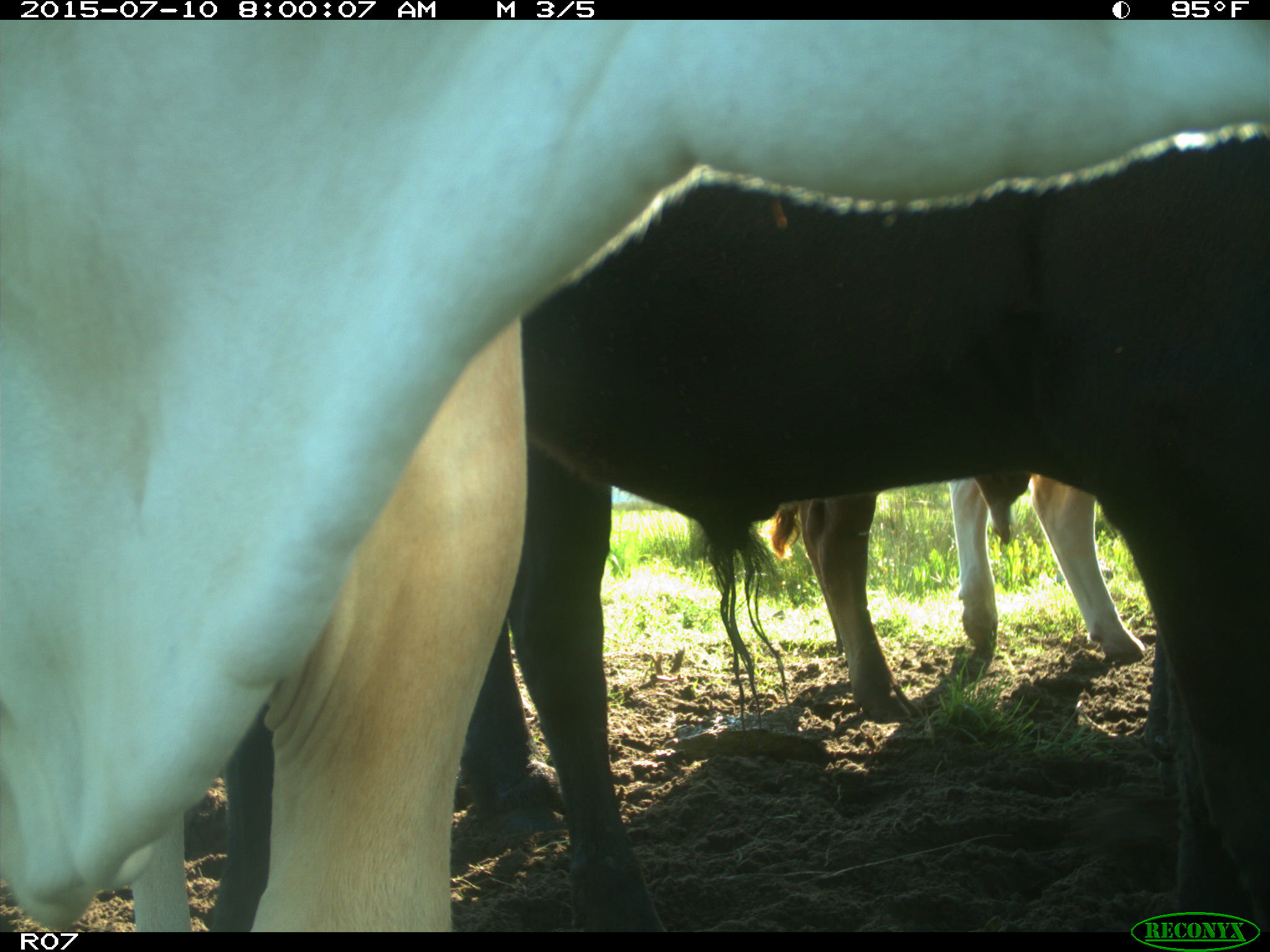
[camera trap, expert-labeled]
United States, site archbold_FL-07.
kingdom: Animalia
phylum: Chordata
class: Mammalia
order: Artiodactyla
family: Bovidae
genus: Bos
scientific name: Bos taurus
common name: domestic cow